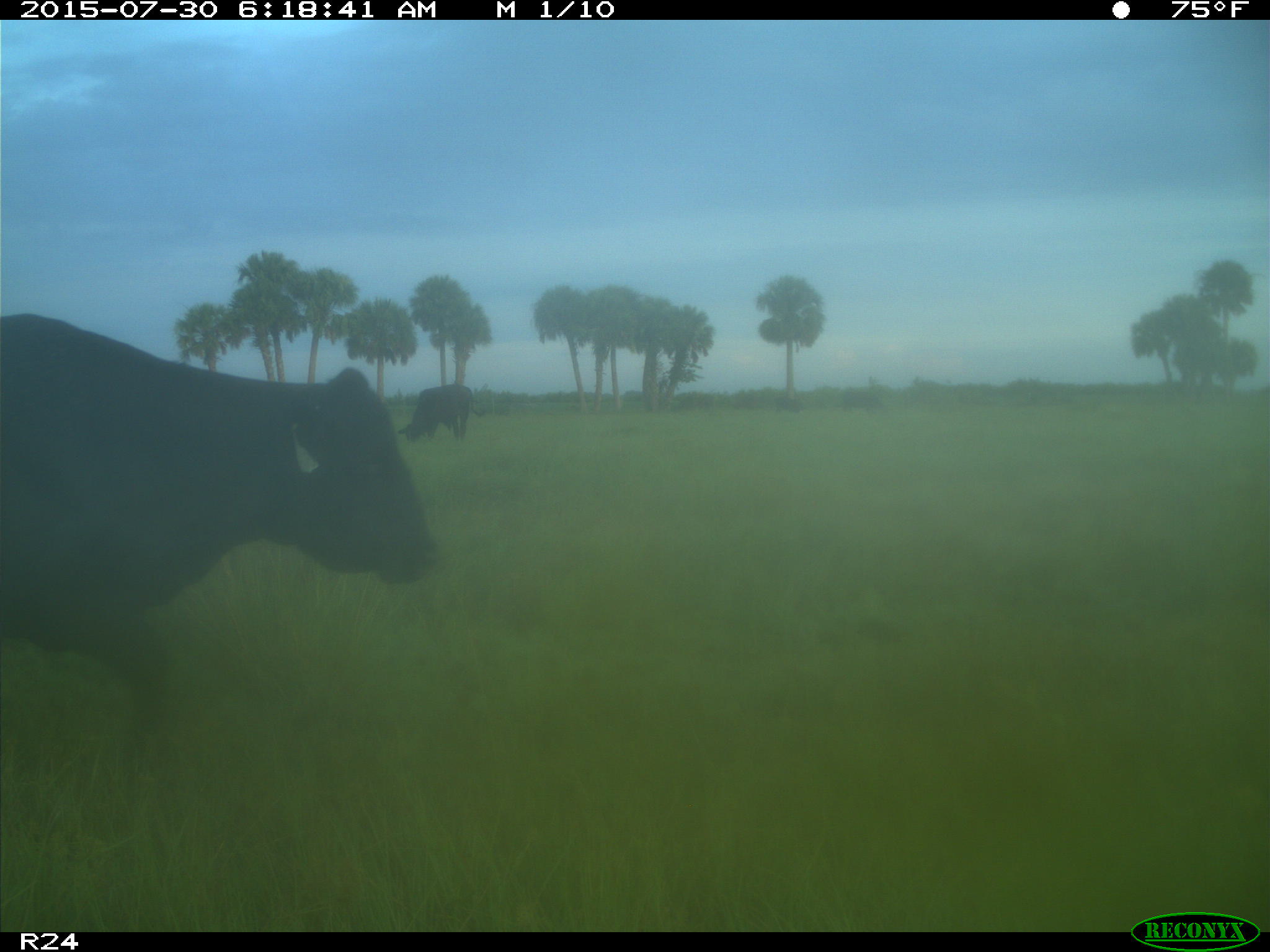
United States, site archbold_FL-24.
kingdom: Animalia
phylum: Chordata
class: Mammalia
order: Artiodactyla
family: Bovidae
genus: Bos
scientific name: Bos taurus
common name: domestic cow